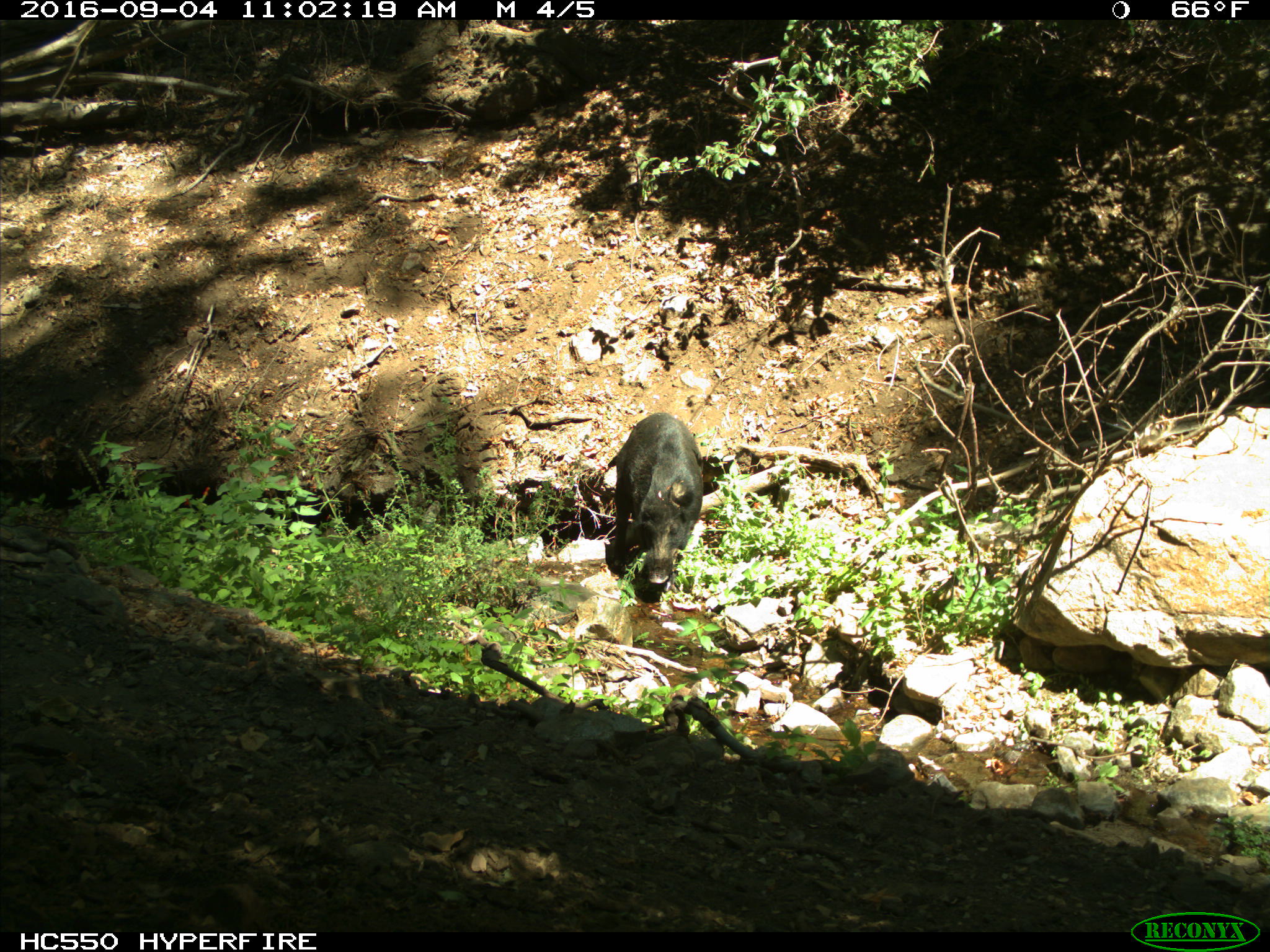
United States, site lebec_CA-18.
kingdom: Animalia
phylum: Chordata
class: Mammalia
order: Artiodactyla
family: Suidae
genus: Sus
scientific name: Sus scrofa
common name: wild boar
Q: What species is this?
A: Sus scrofa (wild boar).